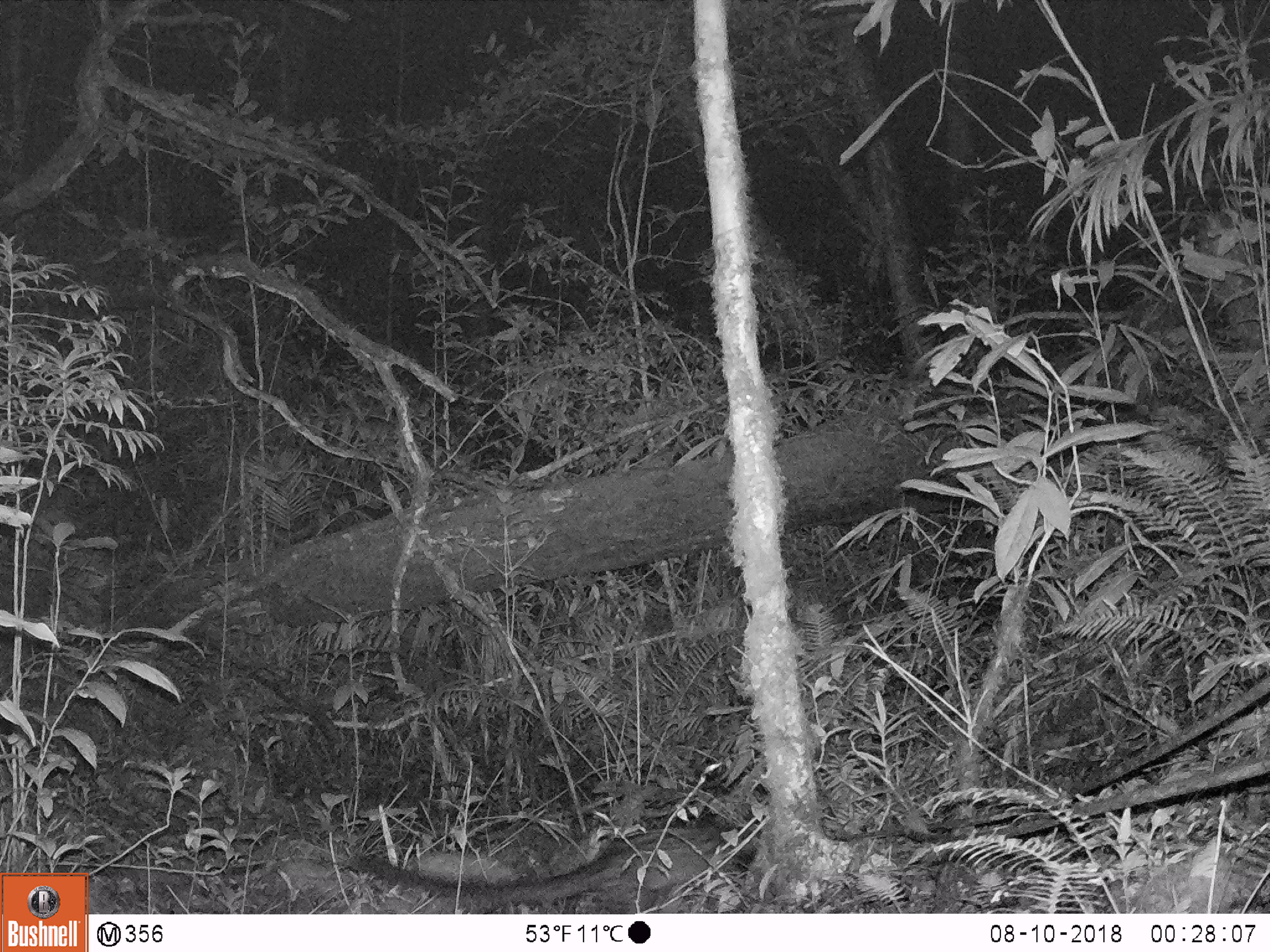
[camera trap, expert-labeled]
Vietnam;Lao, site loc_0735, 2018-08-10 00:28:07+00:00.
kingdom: Animalia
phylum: Chordata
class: Mammalia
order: Carnivora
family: Viverridae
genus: Paradoxurus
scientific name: Paradoxurus hermaphroditus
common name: common palm civet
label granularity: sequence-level